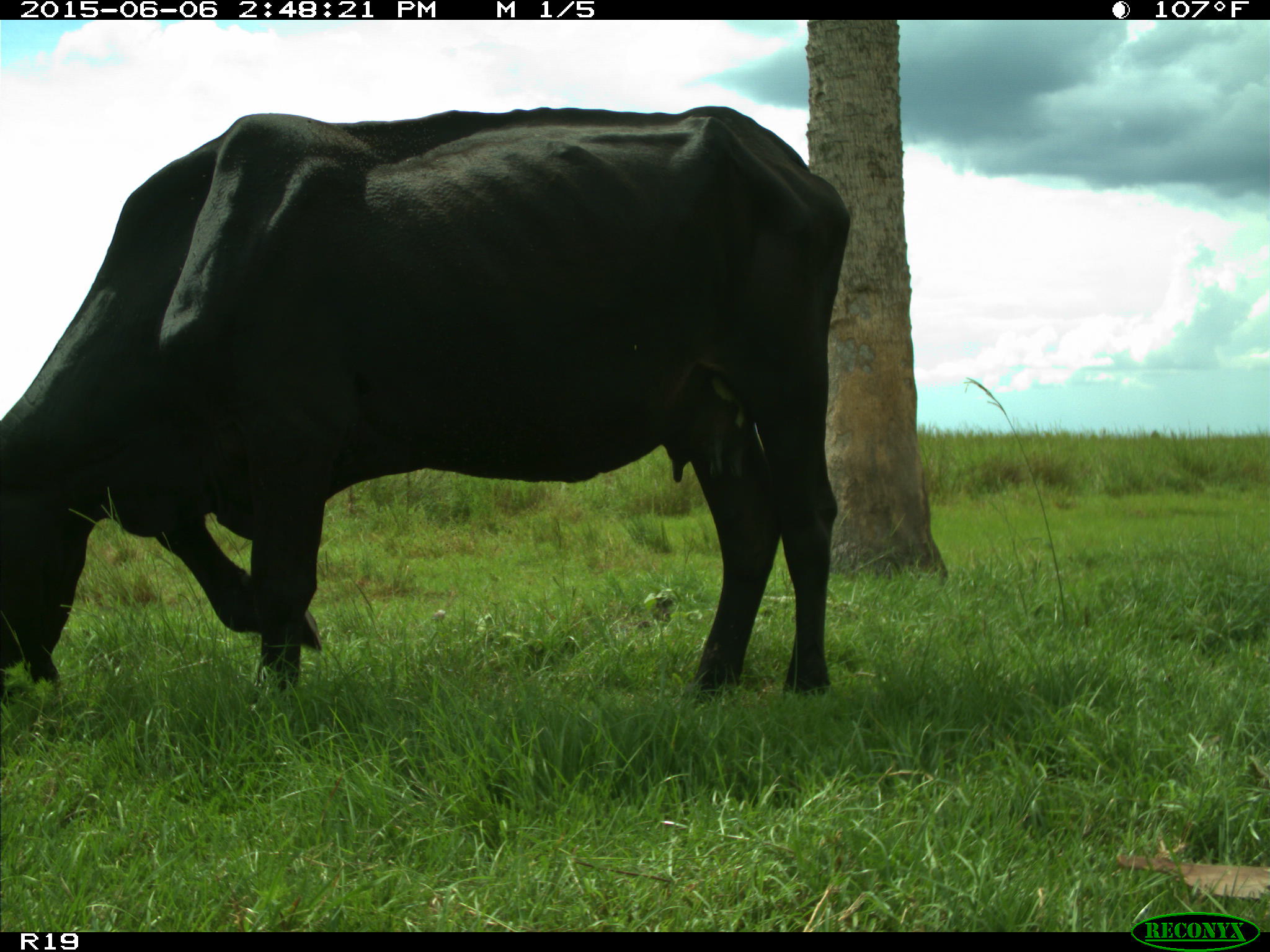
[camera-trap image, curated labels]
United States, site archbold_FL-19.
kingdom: Animalia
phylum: Chordata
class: Mammalia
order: Artiodactyla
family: Bovidae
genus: Bos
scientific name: Bos taurus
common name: domestic cow